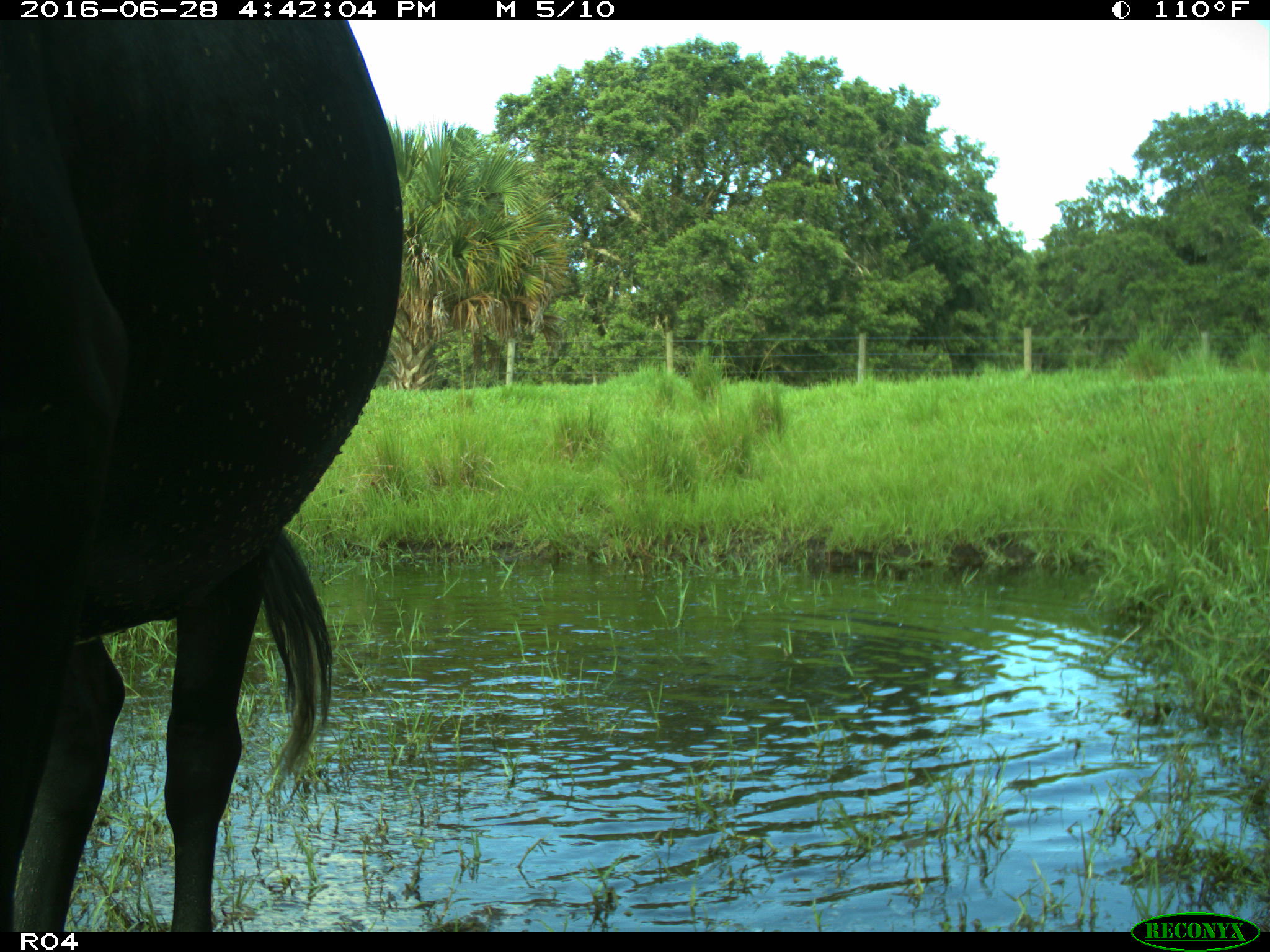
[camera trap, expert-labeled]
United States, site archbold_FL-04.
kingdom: Animalia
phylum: Chordata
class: Mammalia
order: Artiodactyla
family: Bovidae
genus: Bos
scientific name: Bos taurus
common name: domestic cow